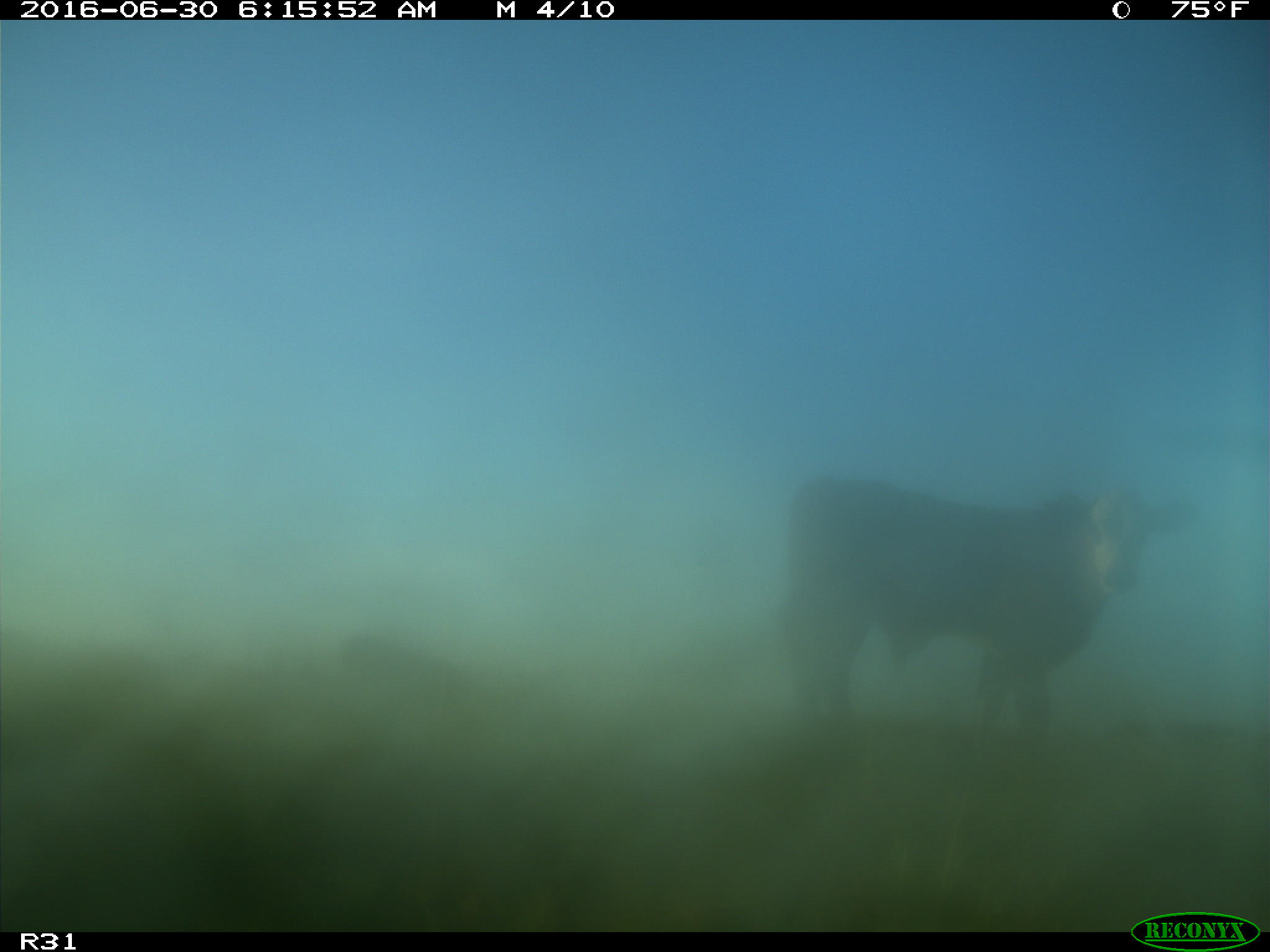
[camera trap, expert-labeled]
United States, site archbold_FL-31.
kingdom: Animalia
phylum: Chordata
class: Mammalia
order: Artiodactyla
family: Bovidae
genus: Bos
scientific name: Bos taurus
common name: domestic cow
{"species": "Bos taurus (domestic cow)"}